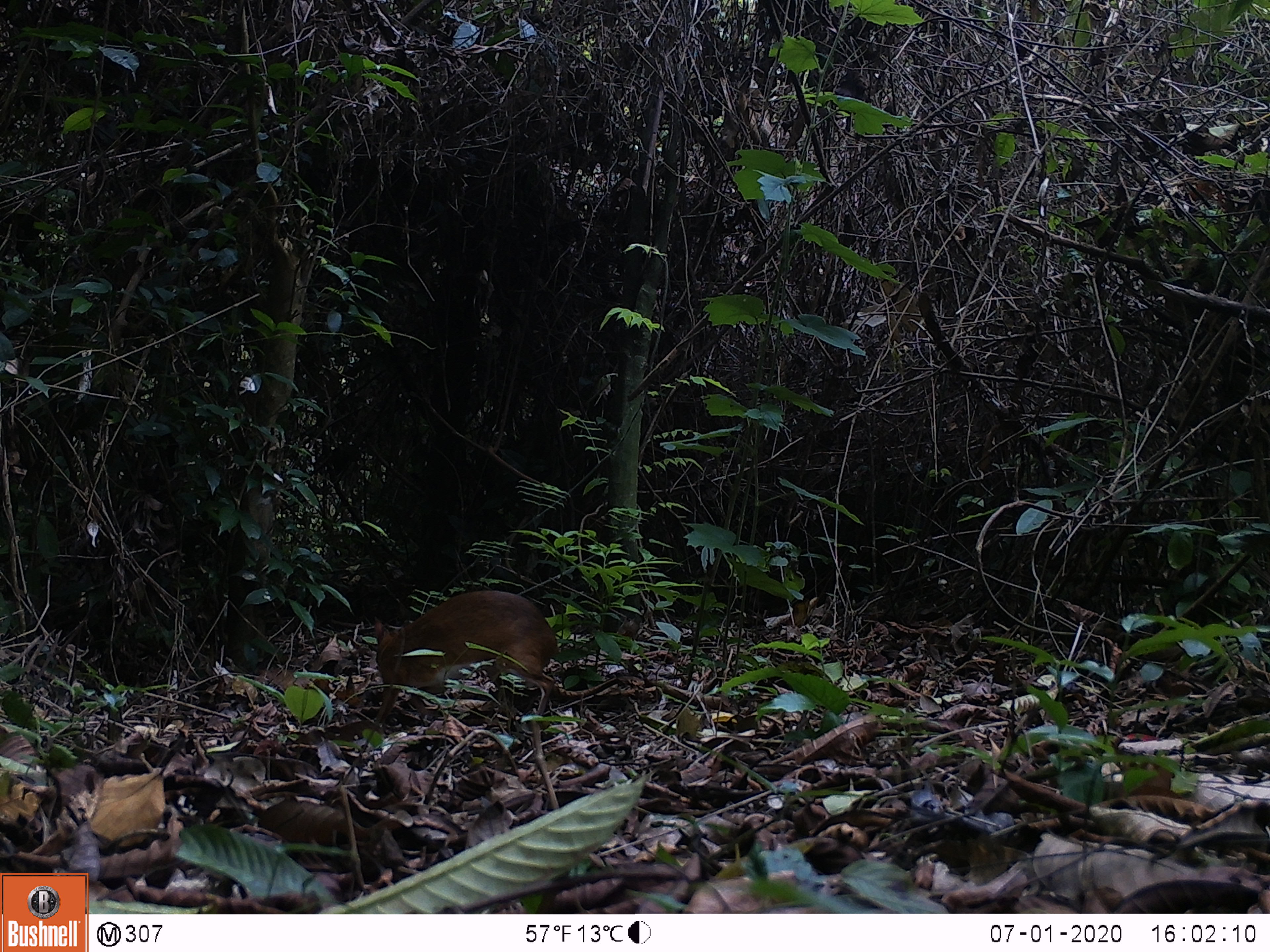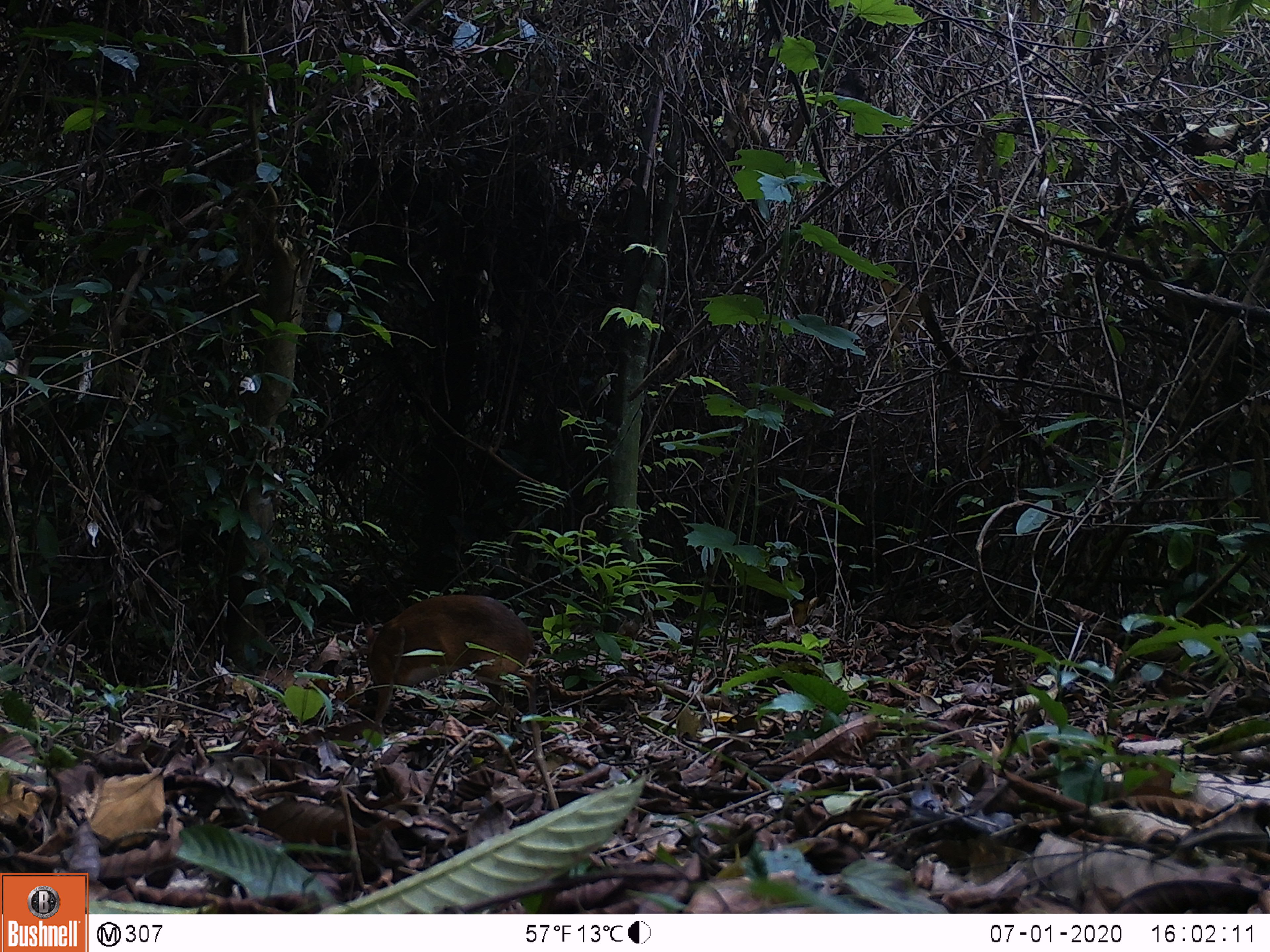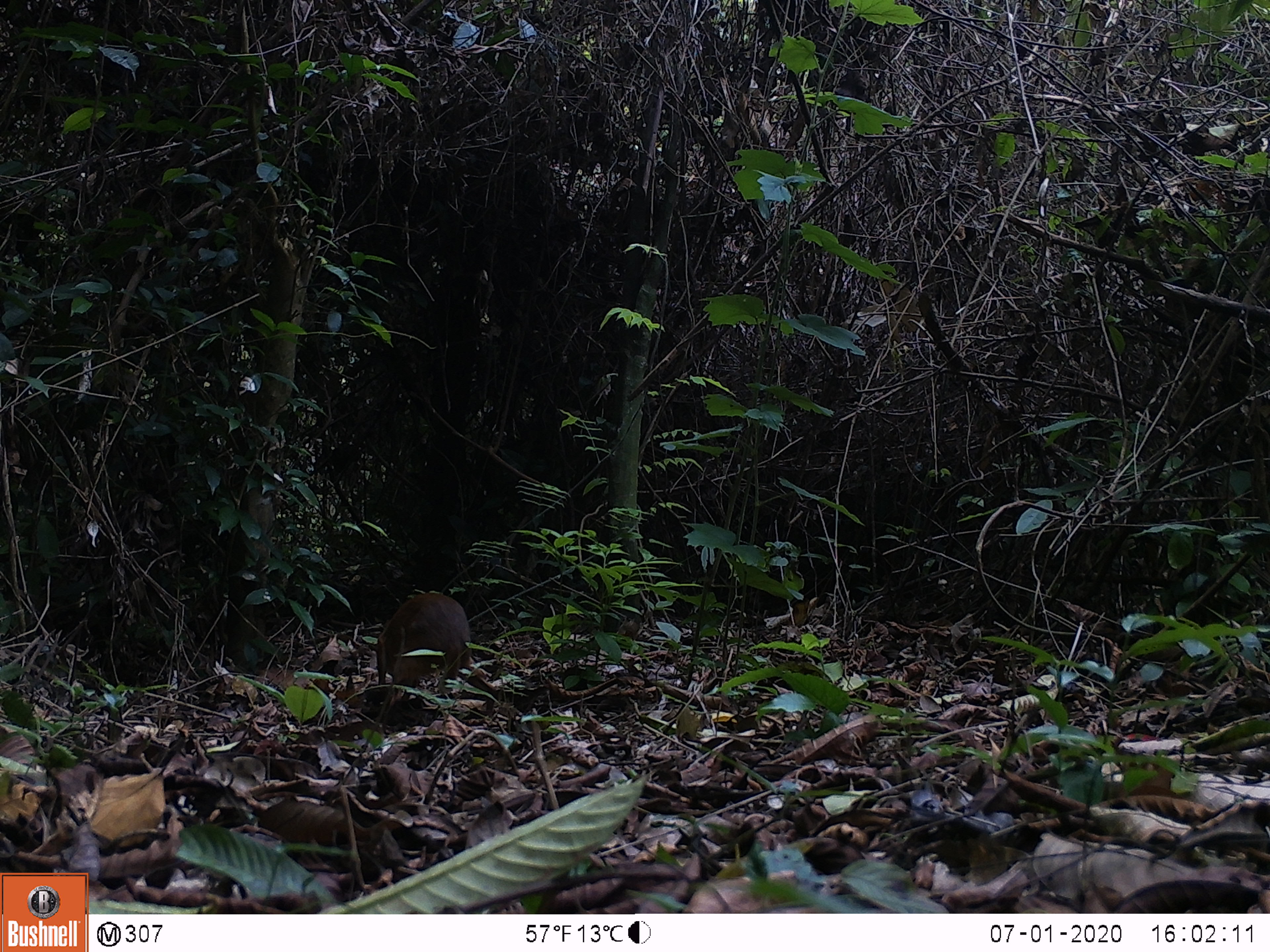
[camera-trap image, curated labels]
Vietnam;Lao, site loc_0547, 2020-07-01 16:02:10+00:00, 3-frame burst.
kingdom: Animalia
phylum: Chordata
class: Mammalia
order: Artiodactyla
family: Tragulidae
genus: Moschiola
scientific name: Moschiola meminna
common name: chevrotain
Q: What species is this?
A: Chevrotain (Moschiola meminna).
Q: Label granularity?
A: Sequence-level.